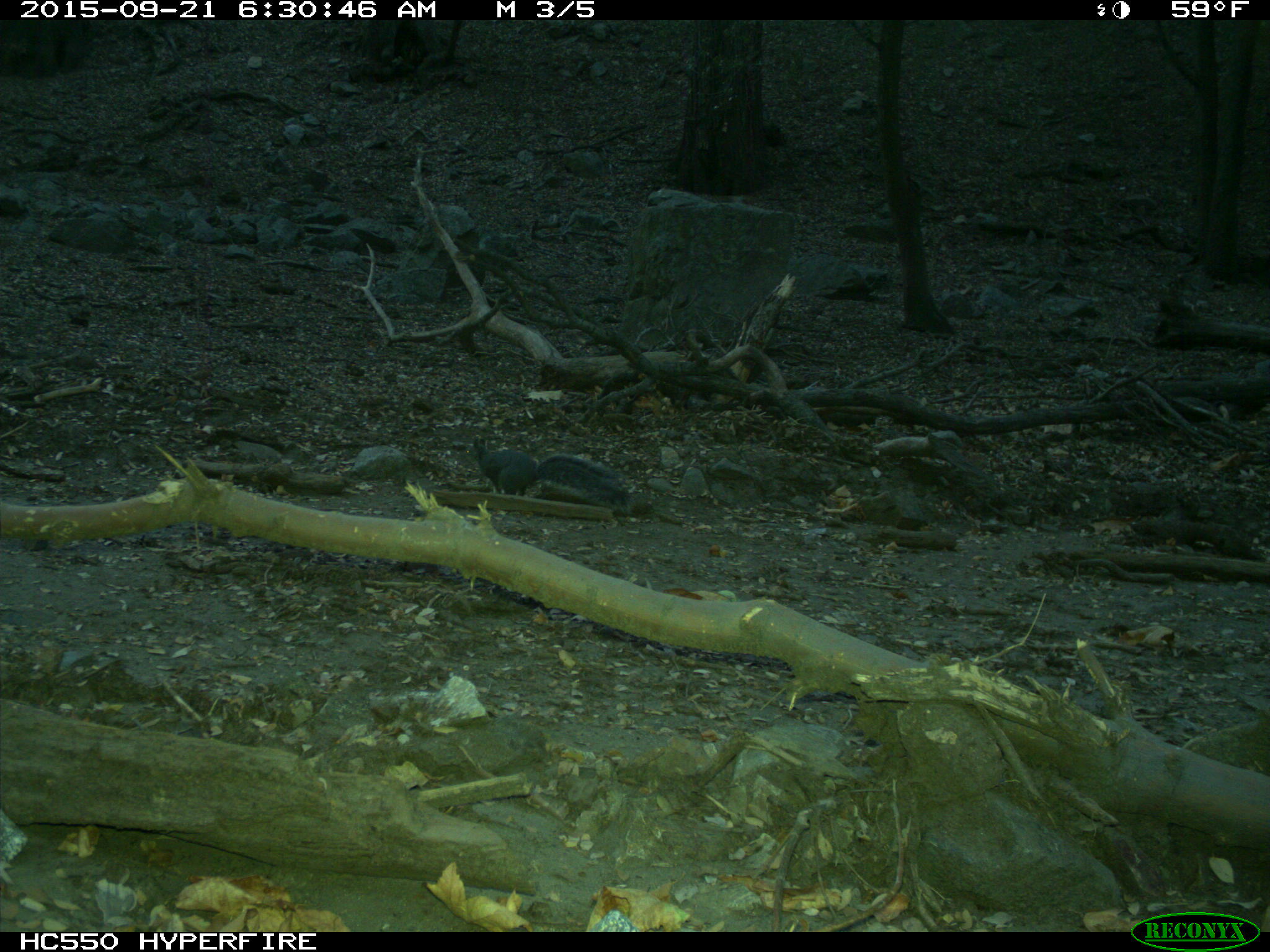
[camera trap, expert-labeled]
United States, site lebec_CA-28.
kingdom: Animalia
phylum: Chordata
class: Mammalia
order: Rodentia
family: Sciuridae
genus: Sciurus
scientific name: Sciurus carolinensis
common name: eastern gray squirrel